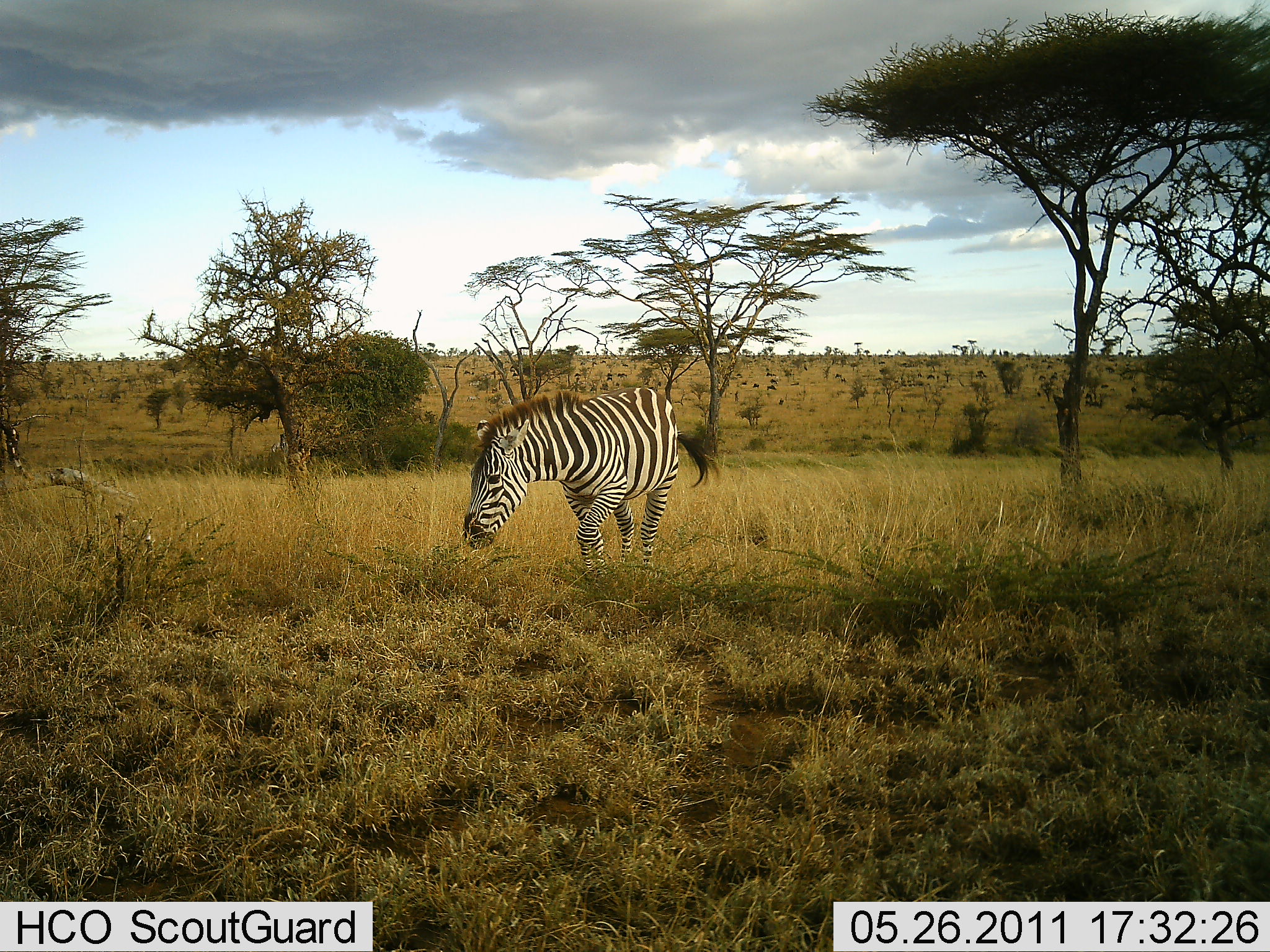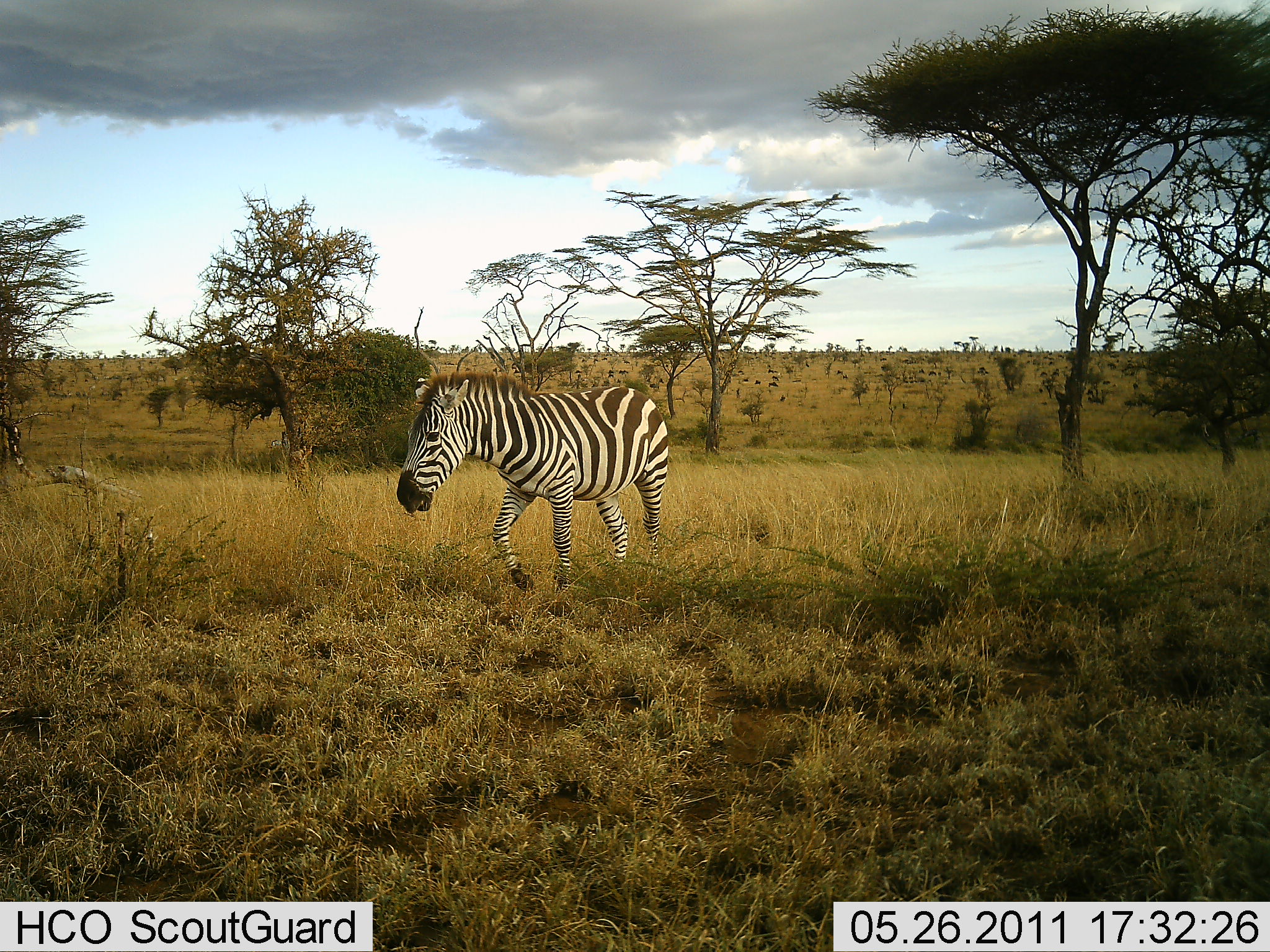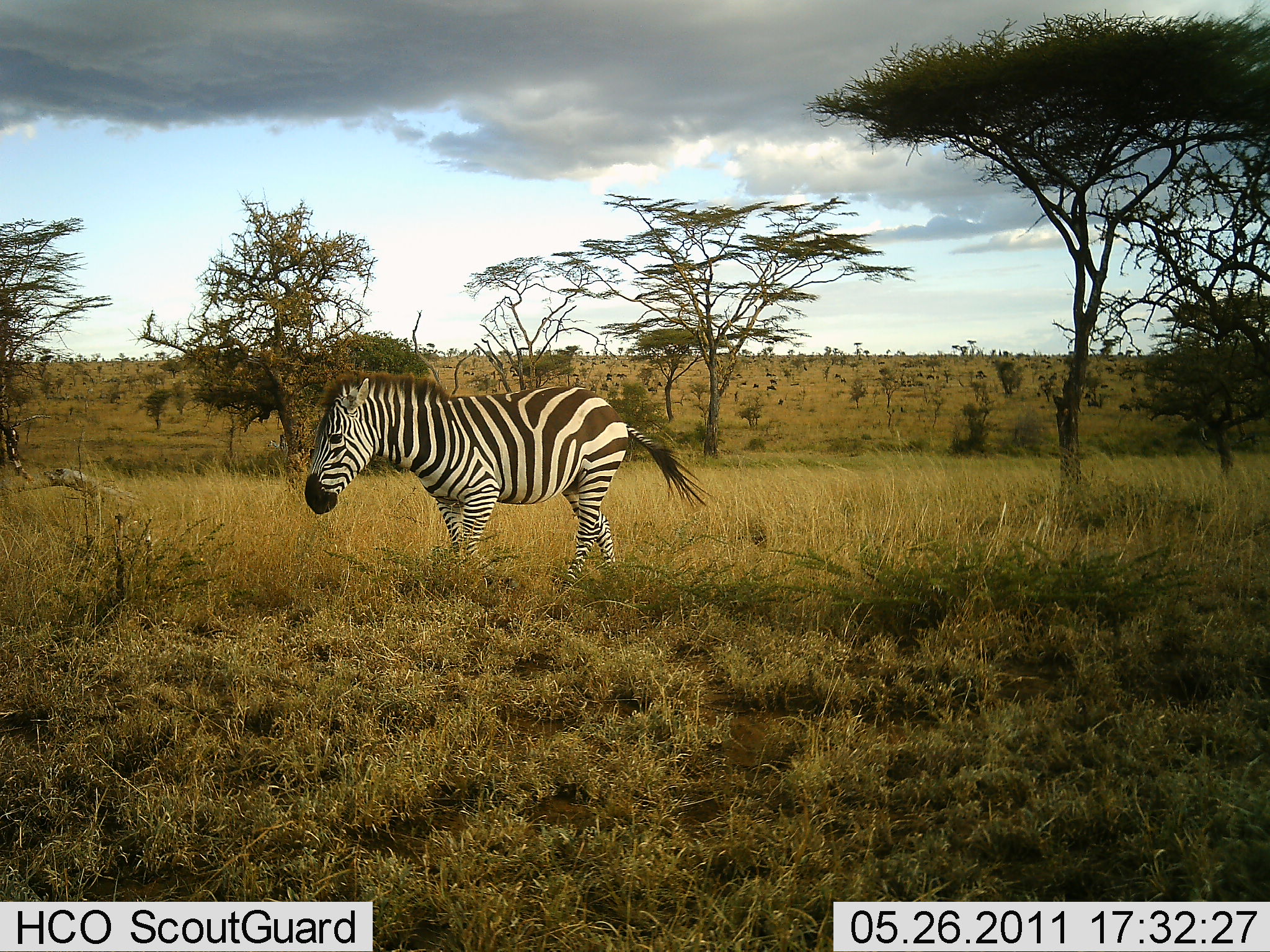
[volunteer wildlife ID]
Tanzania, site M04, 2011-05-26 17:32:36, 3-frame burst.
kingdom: Animalia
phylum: Chordata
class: Mammalia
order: Perissodactyla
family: Equidae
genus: Equus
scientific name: Equus quagga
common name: plains zebra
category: zebra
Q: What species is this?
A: Zebra (plains zebra) (Equus quagga).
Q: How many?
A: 1.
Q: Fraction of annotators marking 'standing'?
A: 7%.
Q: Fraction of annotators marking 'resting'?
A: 0%.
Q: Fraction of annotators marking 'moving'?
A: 93%.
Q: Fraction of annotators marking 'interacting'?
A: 0%.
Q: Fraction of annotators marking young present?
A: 0%.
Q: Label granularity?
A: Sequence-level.